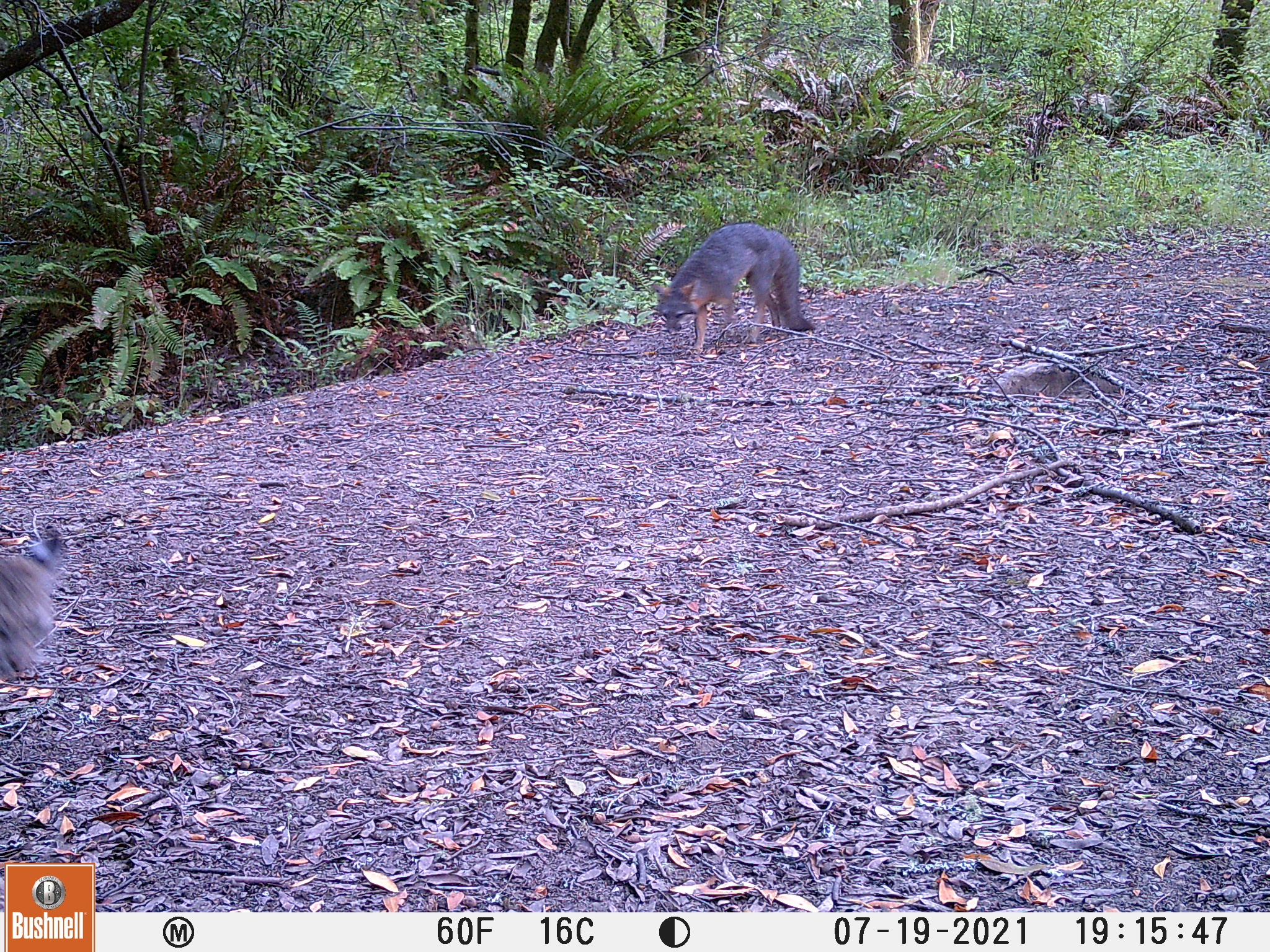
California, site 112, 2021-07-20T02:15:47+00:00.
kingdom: Animalia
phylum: Chordata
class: Mammalia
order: Carnivora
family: Felidae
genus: Lynx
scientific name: Lynx rufus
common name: bobcat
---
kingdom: Animalia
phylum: Chordata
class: Mammalia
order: Carnivora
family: Canidae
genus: Urocyon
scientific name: Urocyon cinereoargenteus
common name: gray fox